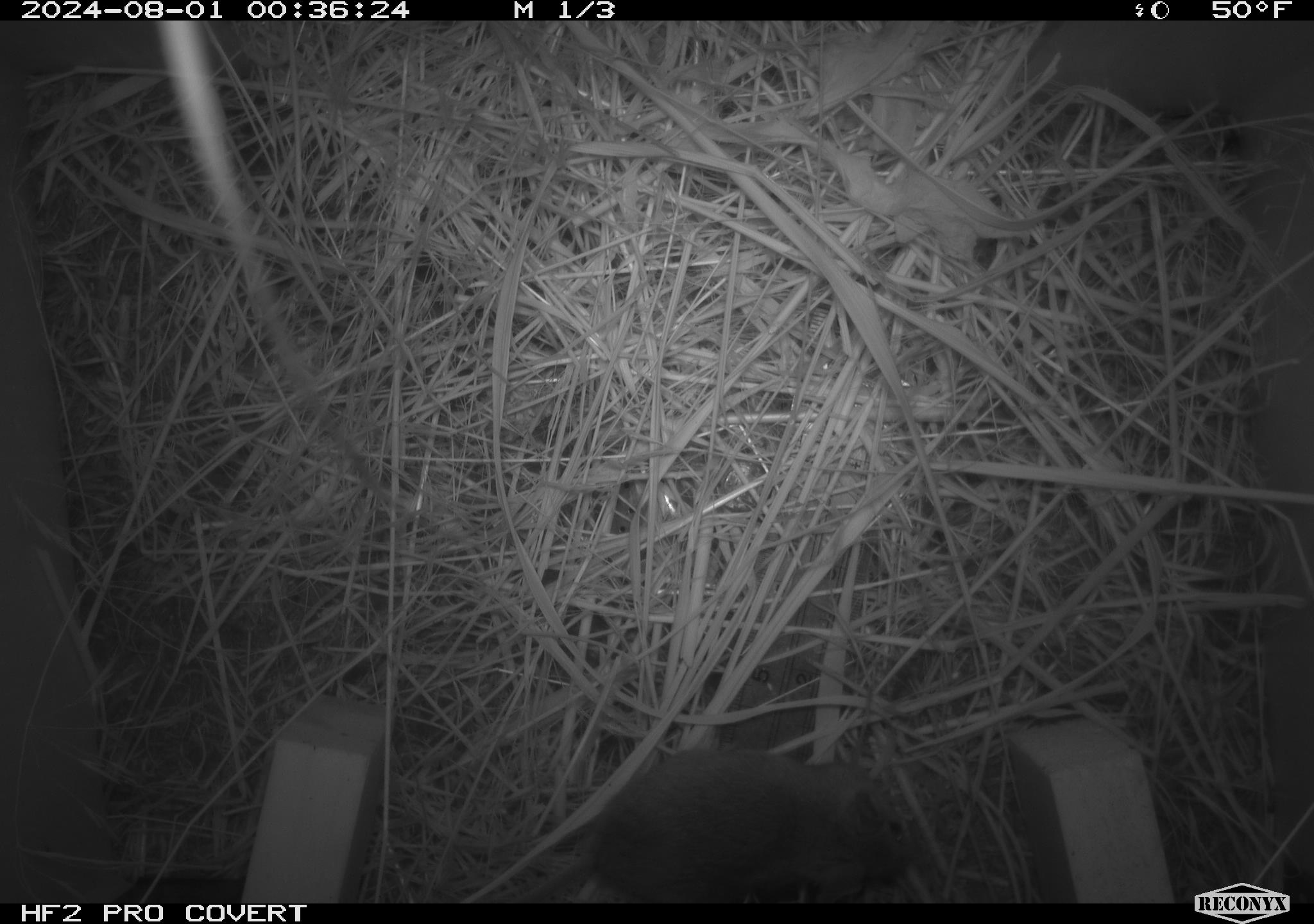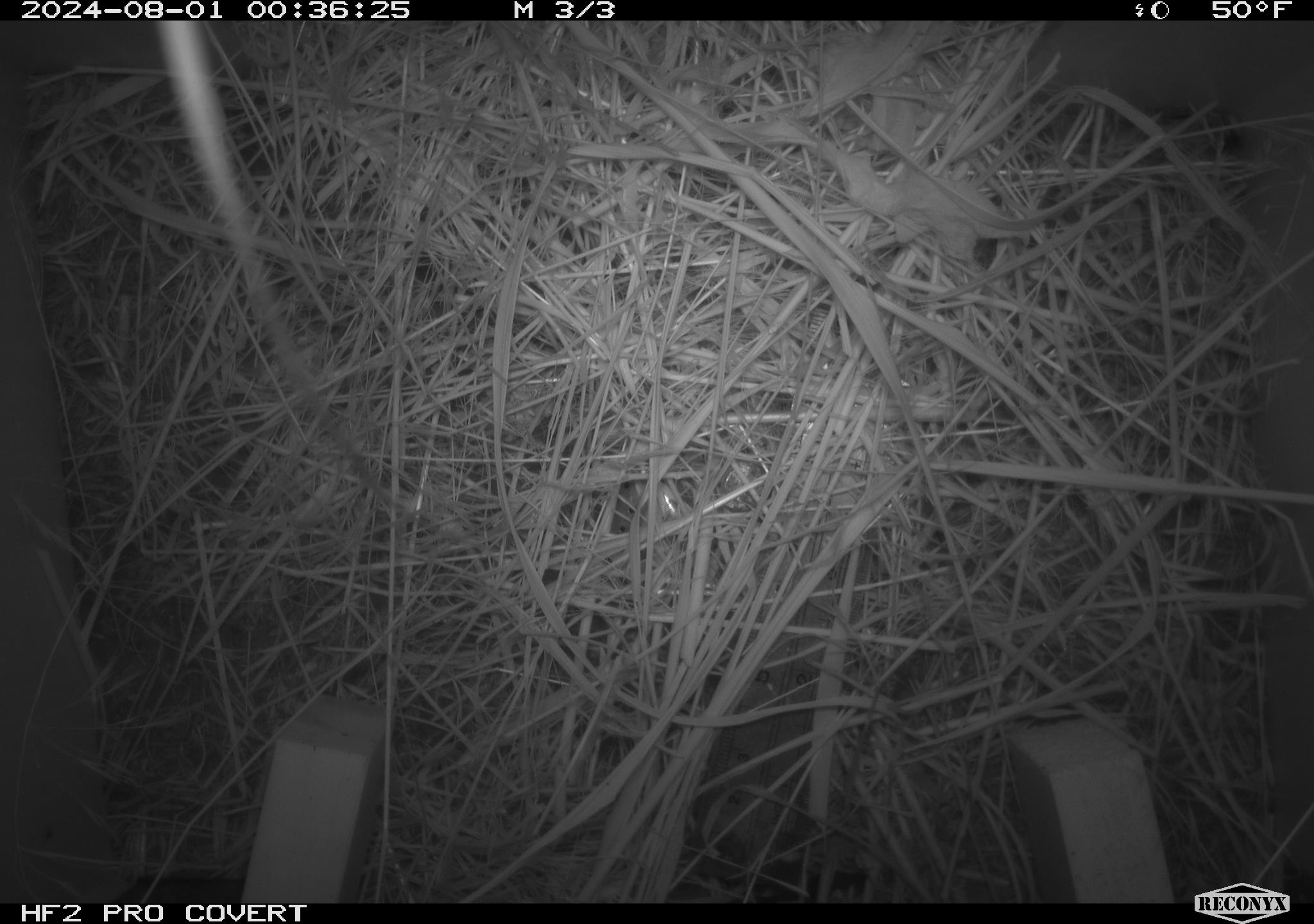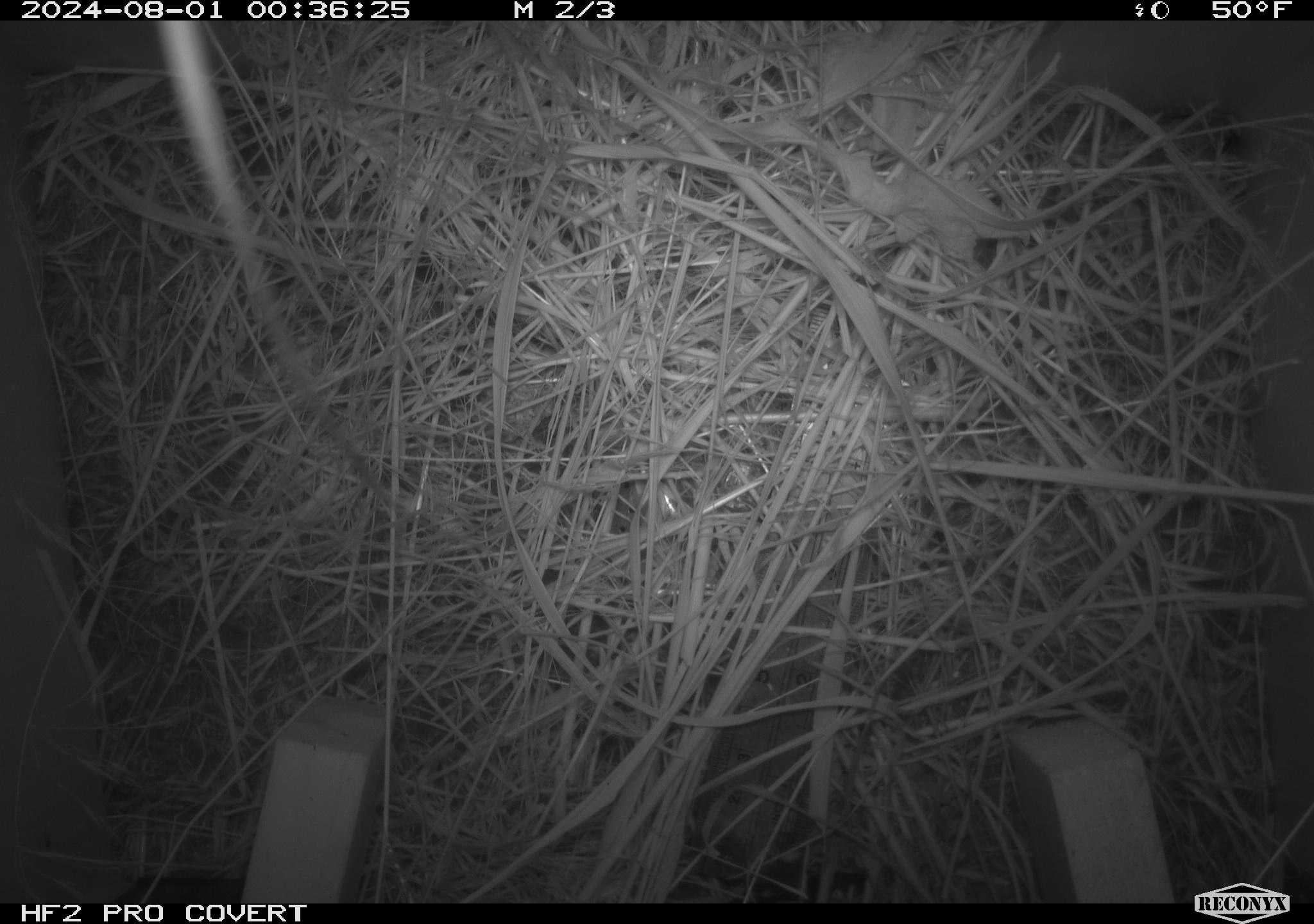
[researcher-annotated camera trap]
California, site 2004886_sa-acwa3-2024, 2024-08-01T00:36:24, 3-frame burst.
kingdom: Animalia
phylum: Chordata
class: Mammalia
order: Rodentia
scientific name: Rodentia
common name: mouse species